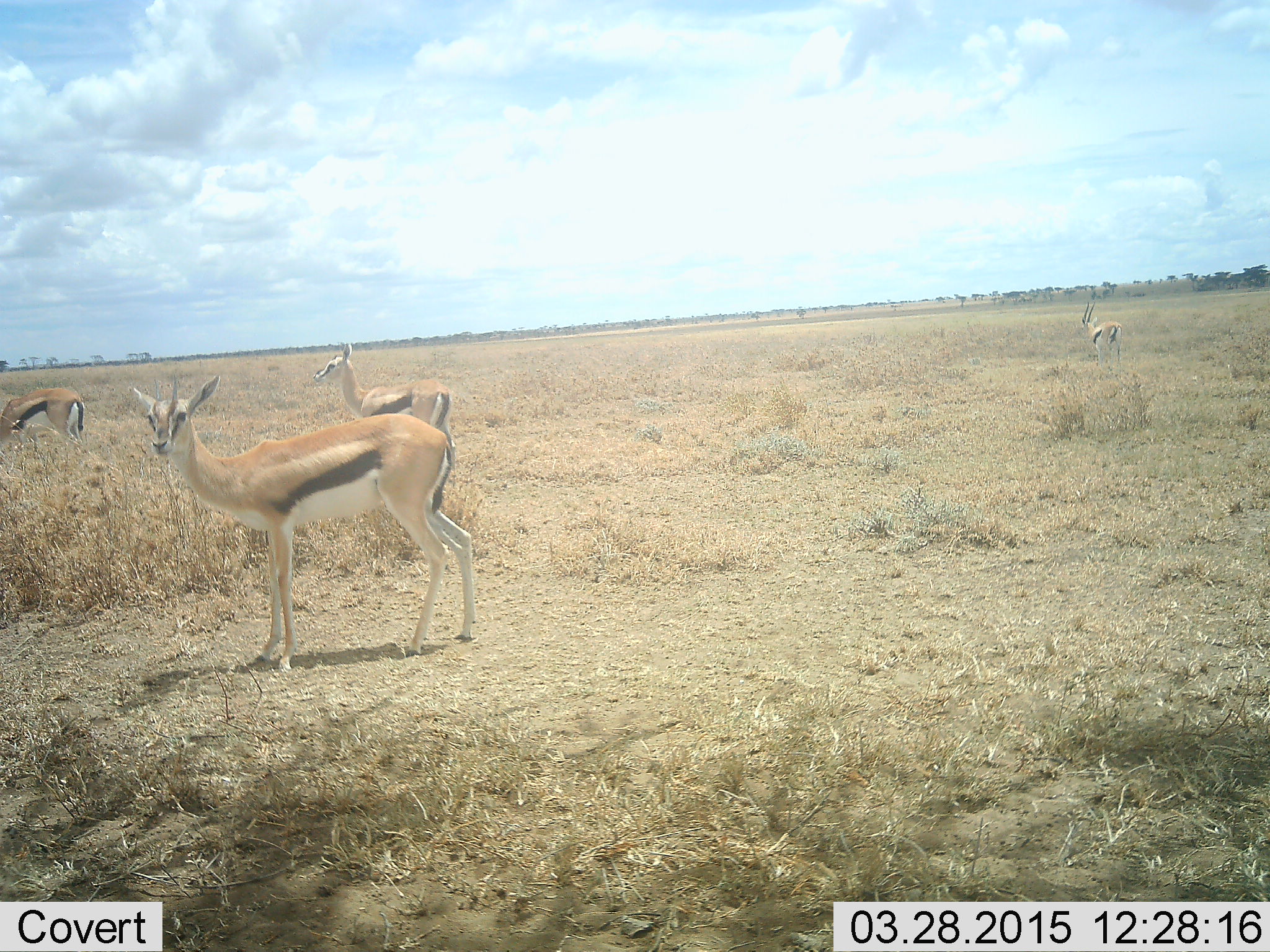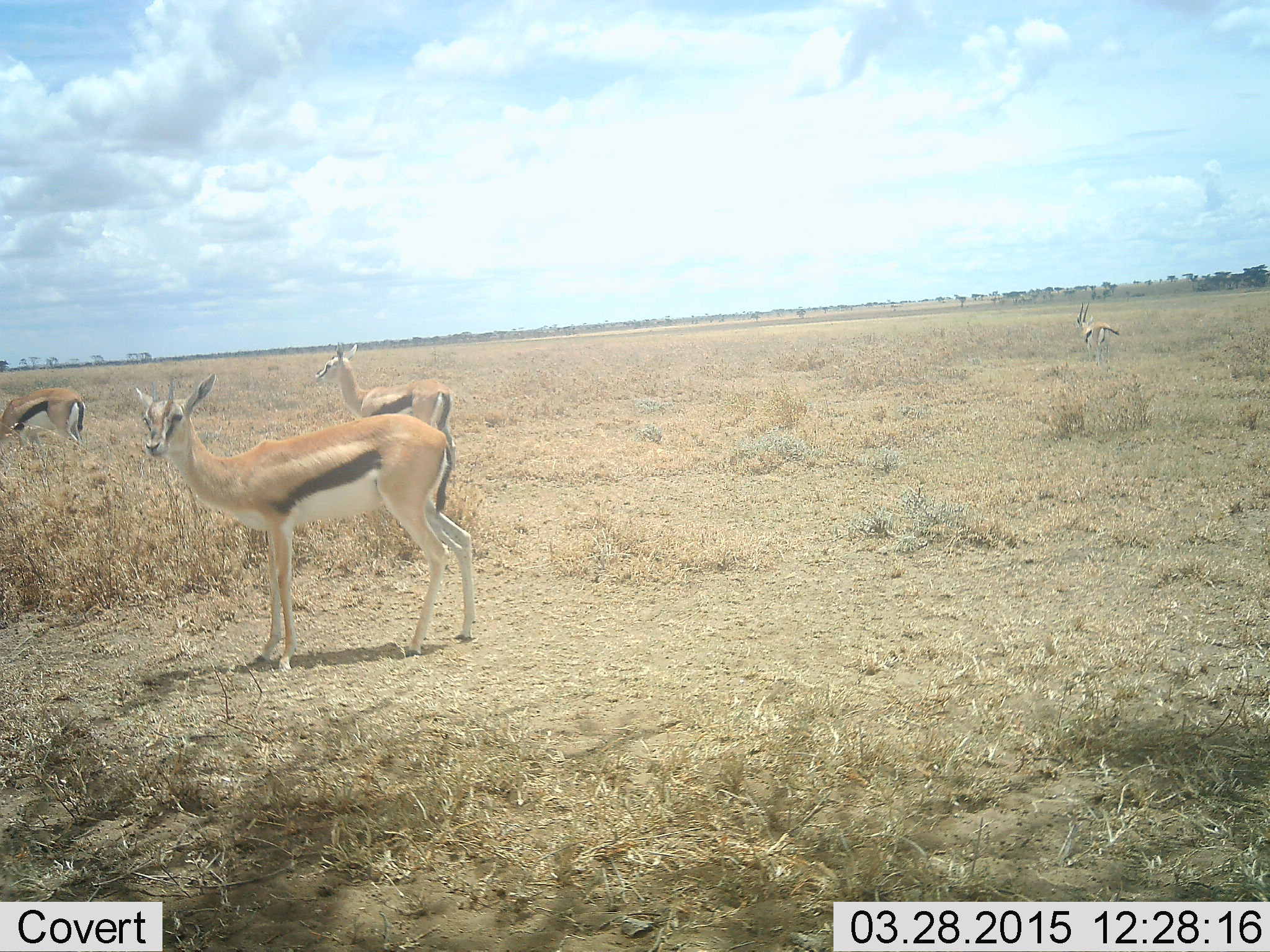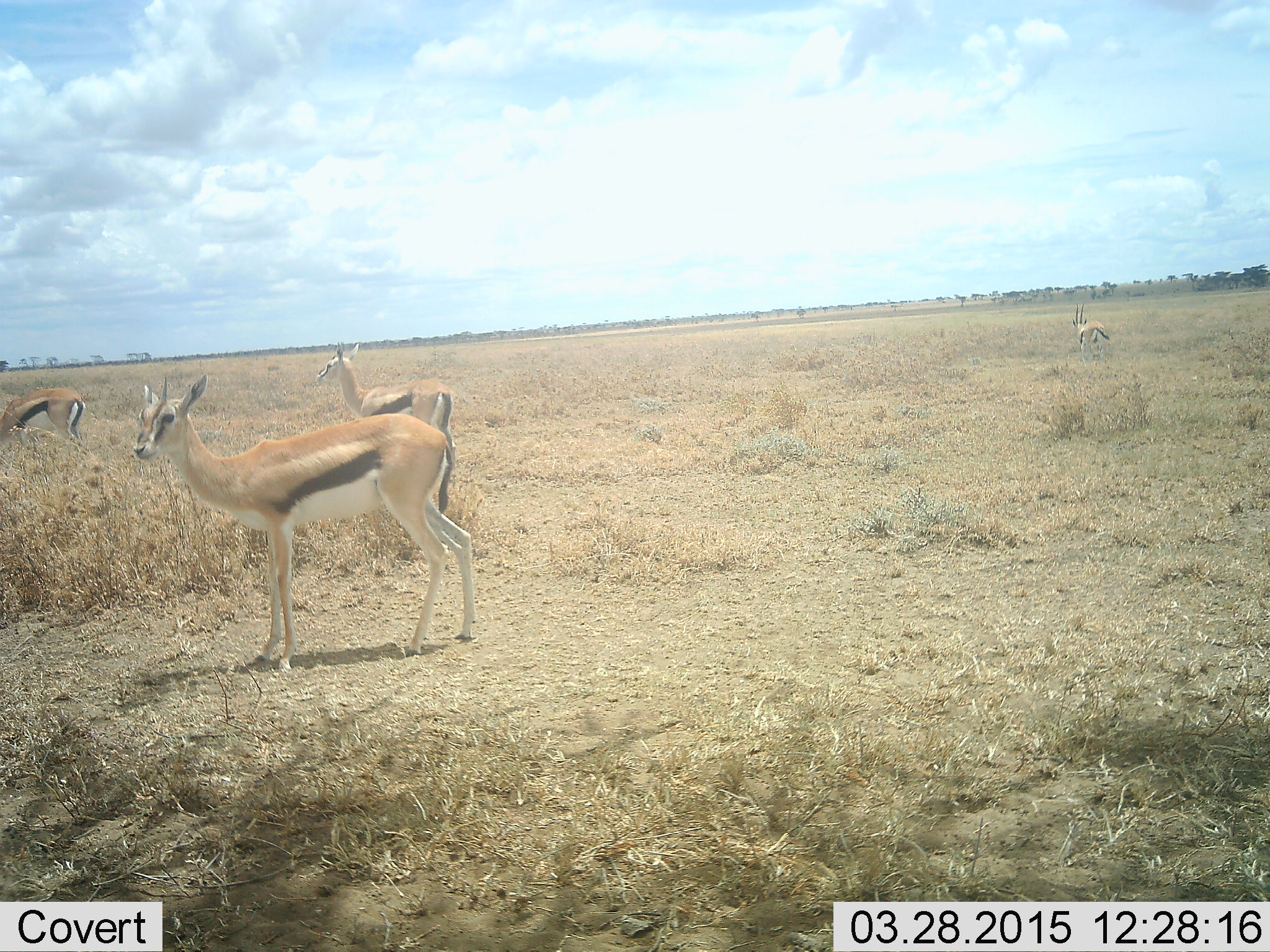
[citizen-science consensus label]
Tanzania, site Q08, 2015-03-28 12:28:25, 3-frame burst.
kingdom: Animalia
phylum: Chordata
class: Mammalia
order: Artiodactyla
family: Bovidae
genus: Eudorcas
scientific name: Eudorcas thomsonii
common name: thomson's gazelle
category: gazellethomsons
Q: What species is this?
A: Gazellethomsons (thomson's gazelle) (Eudorcas thomsonii).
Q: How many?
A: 4.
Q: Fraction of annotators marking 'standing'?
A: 100%.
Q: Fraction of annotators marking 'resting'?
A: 0%.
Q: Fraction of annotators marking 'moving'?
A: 18%.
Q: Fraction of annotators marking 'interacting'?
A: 0%.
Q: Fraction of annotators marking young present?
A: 0%.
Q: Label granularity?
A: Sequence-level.